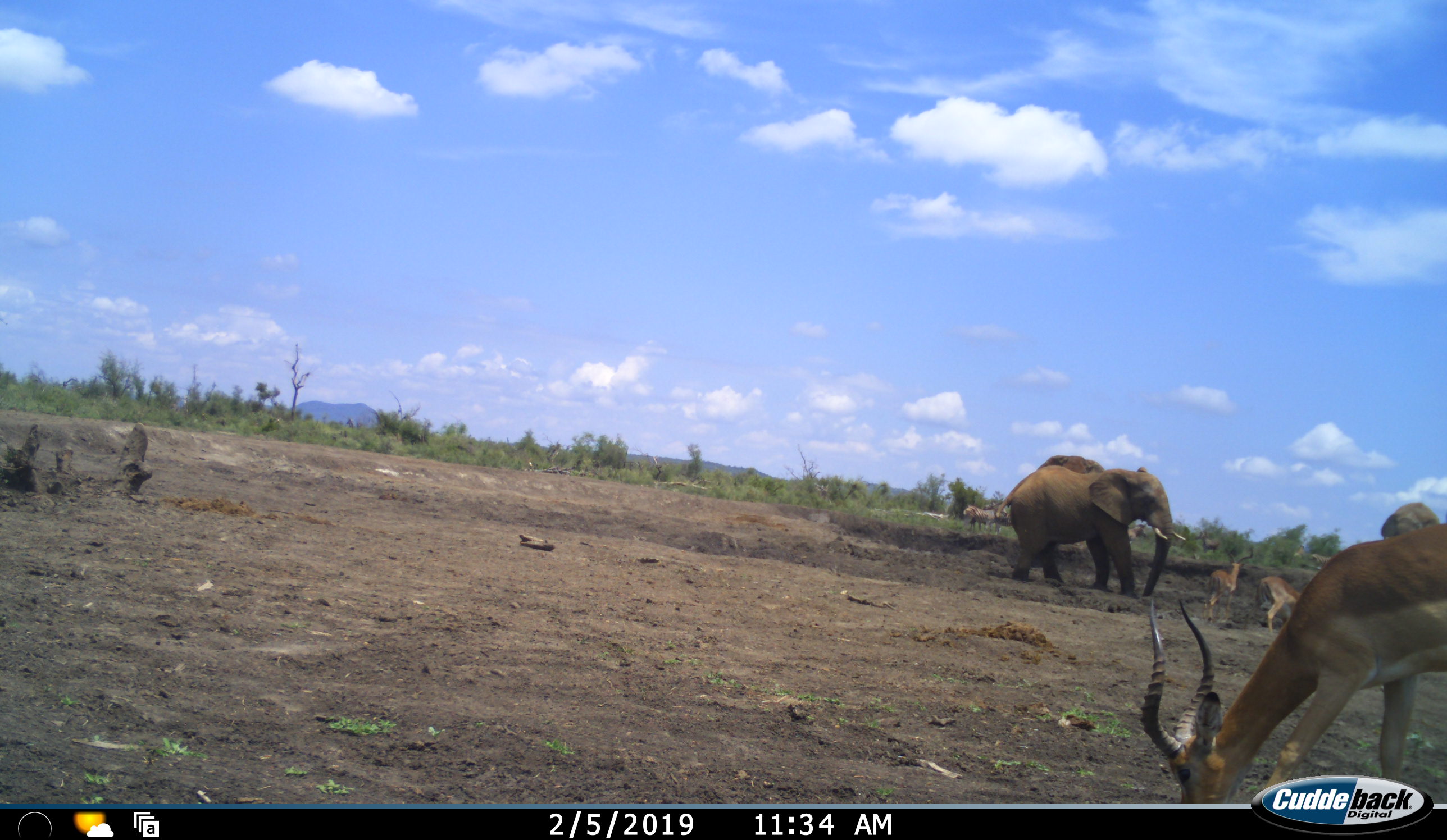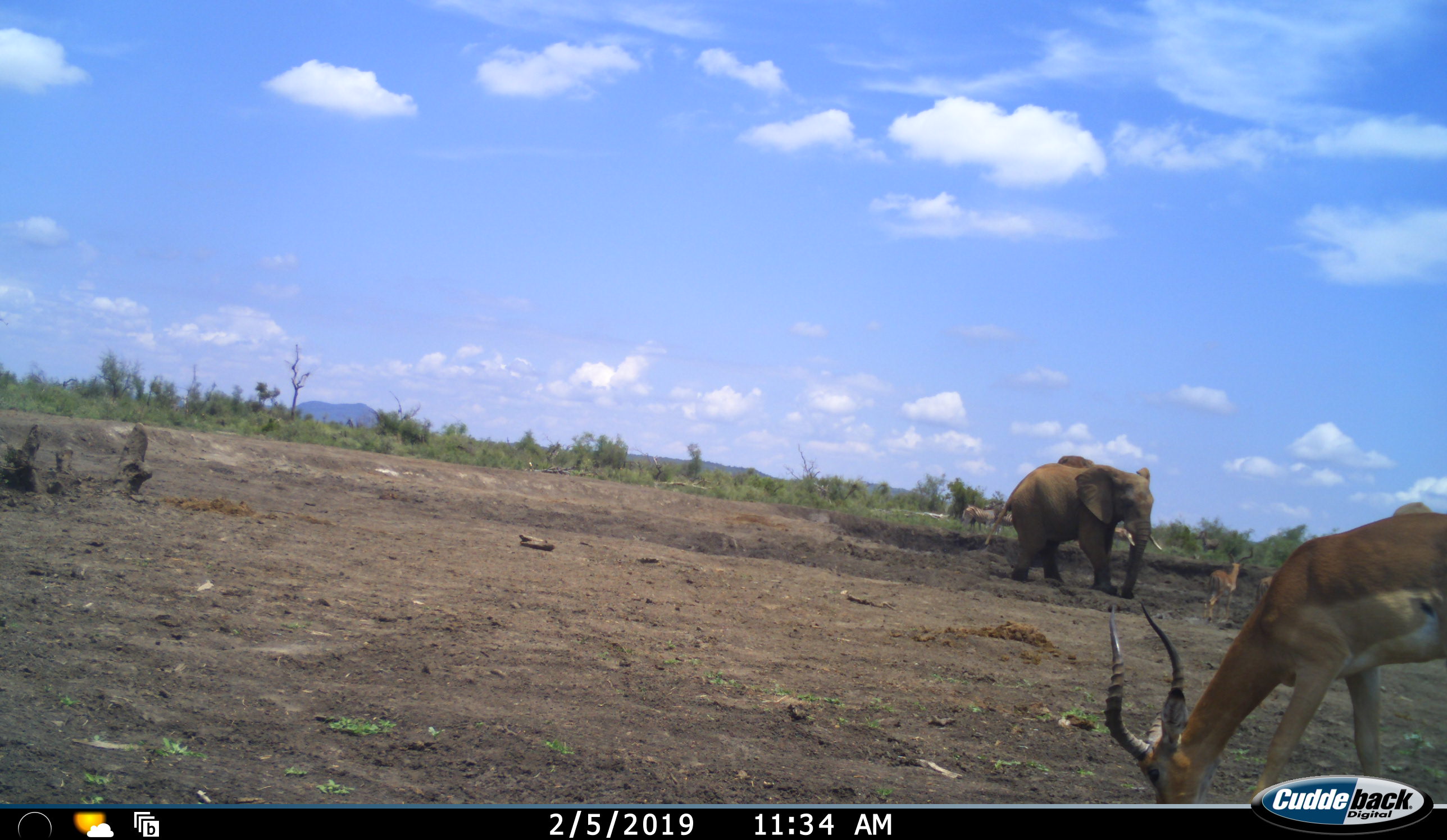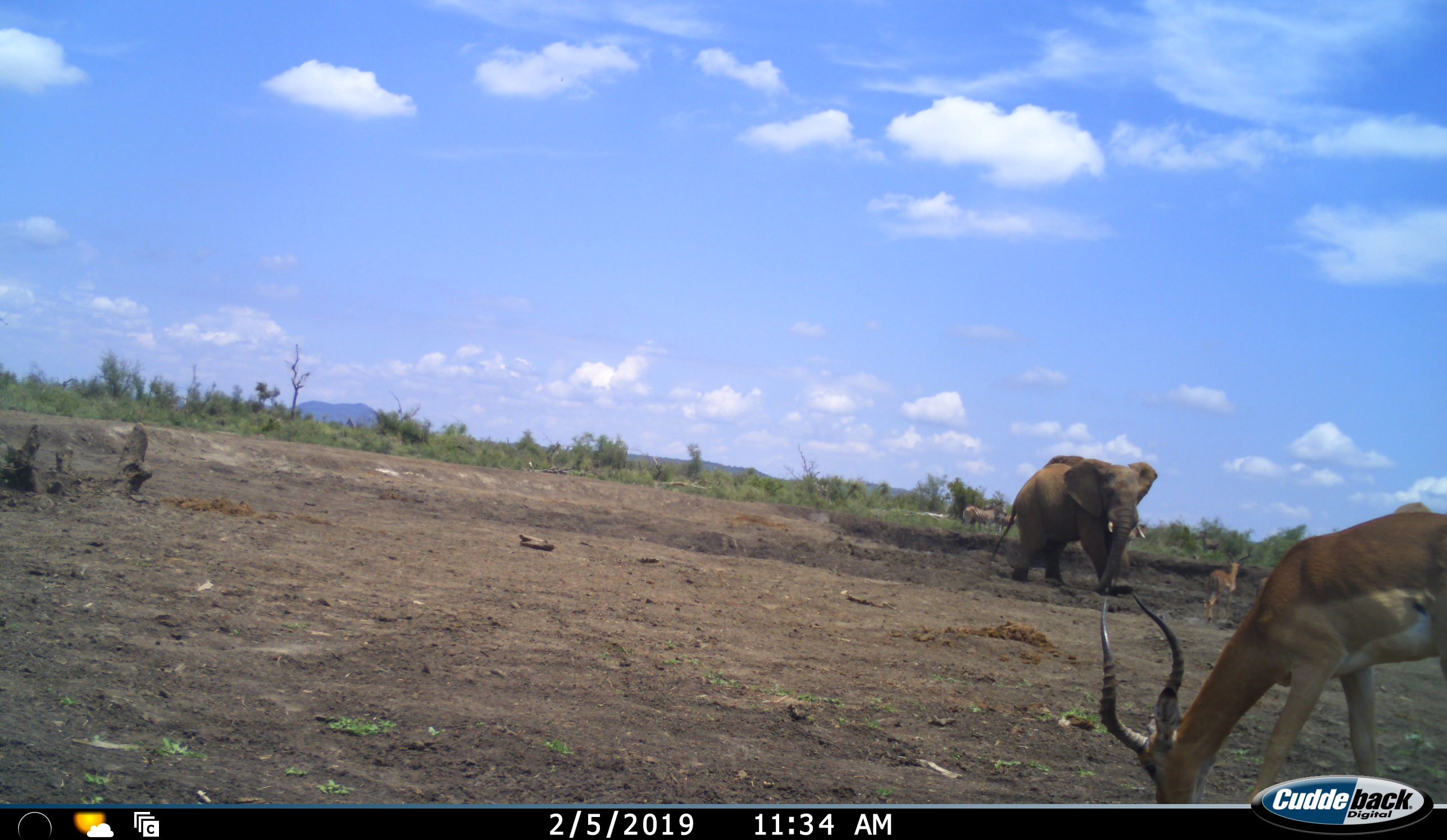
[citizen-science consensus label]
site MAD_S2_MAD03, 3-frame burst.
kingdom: Animalia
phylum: Chordata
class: Mammalia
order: Proboscidea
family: Elephantidae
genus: Loxodonta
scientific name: Loxodonta africana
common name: african bush elephant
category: elephant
Elephant (african bush elephant) (Loxodonta africana), count 2. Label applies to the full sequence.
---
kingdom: Animalia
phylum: Chordata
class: Mammalia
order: Artiodactyla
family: Bovidae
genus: Aepyceros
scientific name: Aepyceros melampus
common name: impala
Impala (Aepyceros melampus), count 3. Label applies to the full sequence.